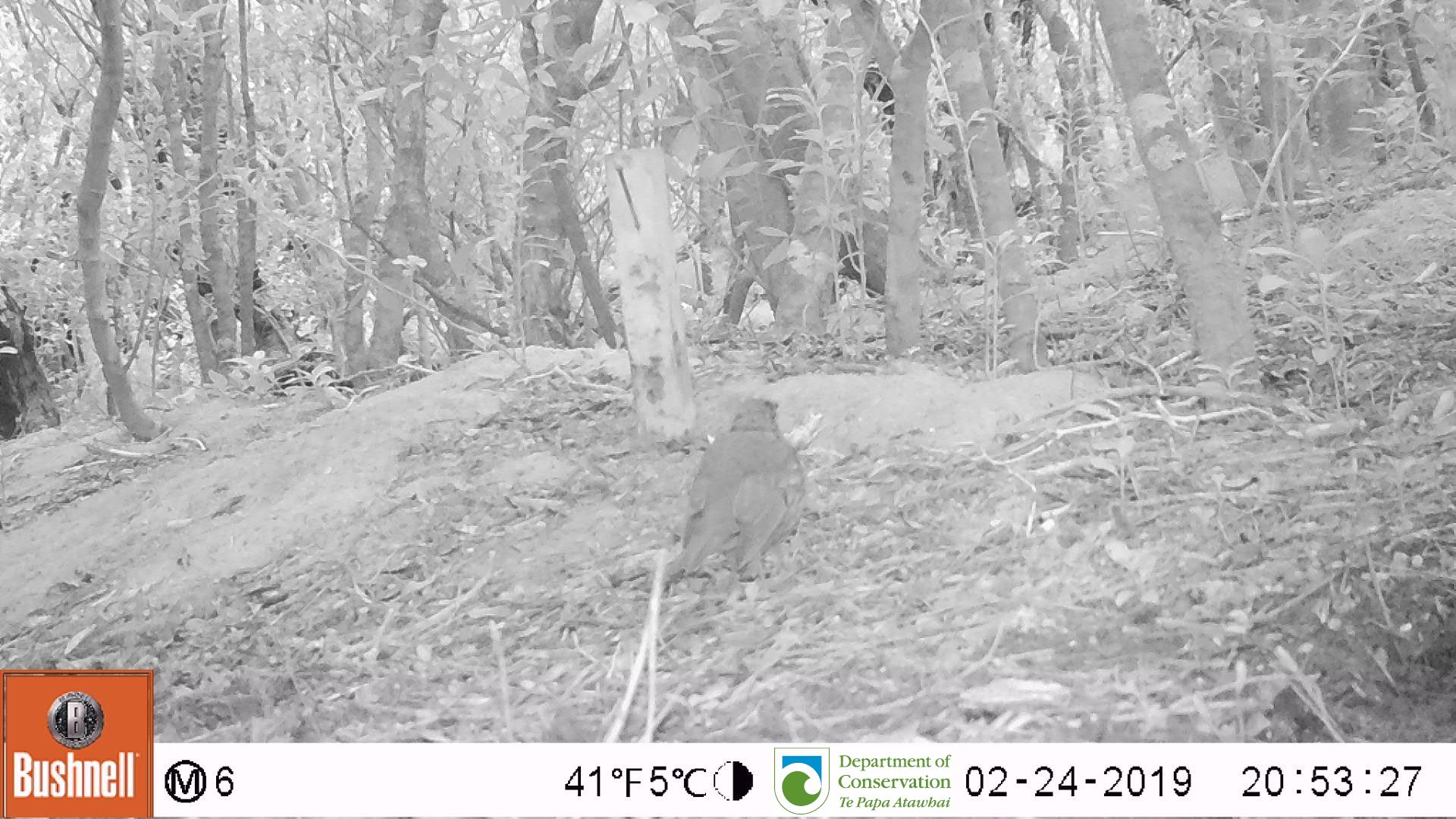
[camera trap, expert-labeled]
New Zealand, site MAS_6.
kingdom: Animalia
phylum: Chordata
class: Aves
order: Passeriformes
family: Turdidae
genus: Turdus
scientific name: Turdus philomelos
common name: song thrush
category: thrush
Thrush (song thrush) (Turdus philomelos).